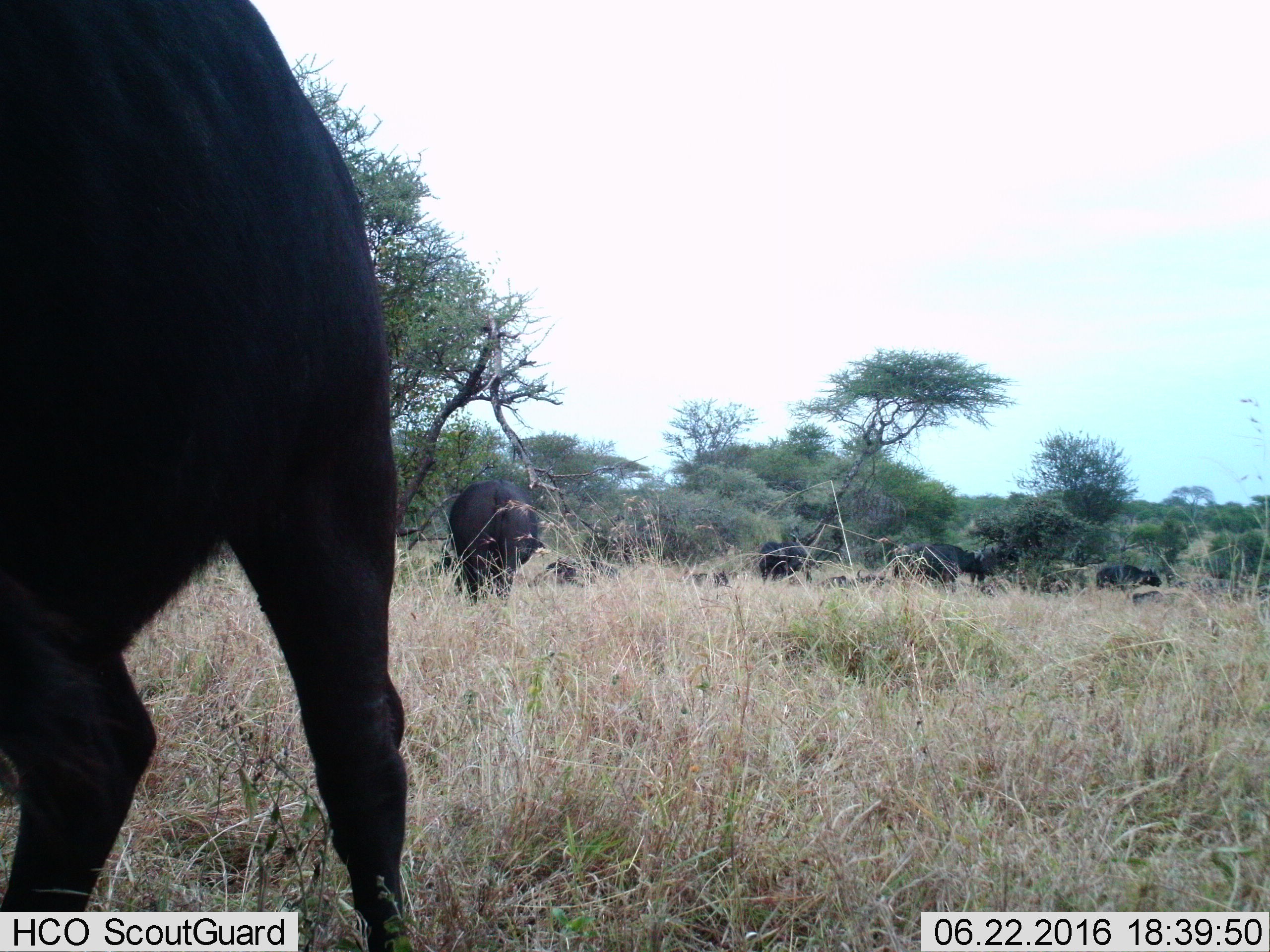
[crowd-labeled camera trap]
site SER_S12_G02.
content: unidentified animal